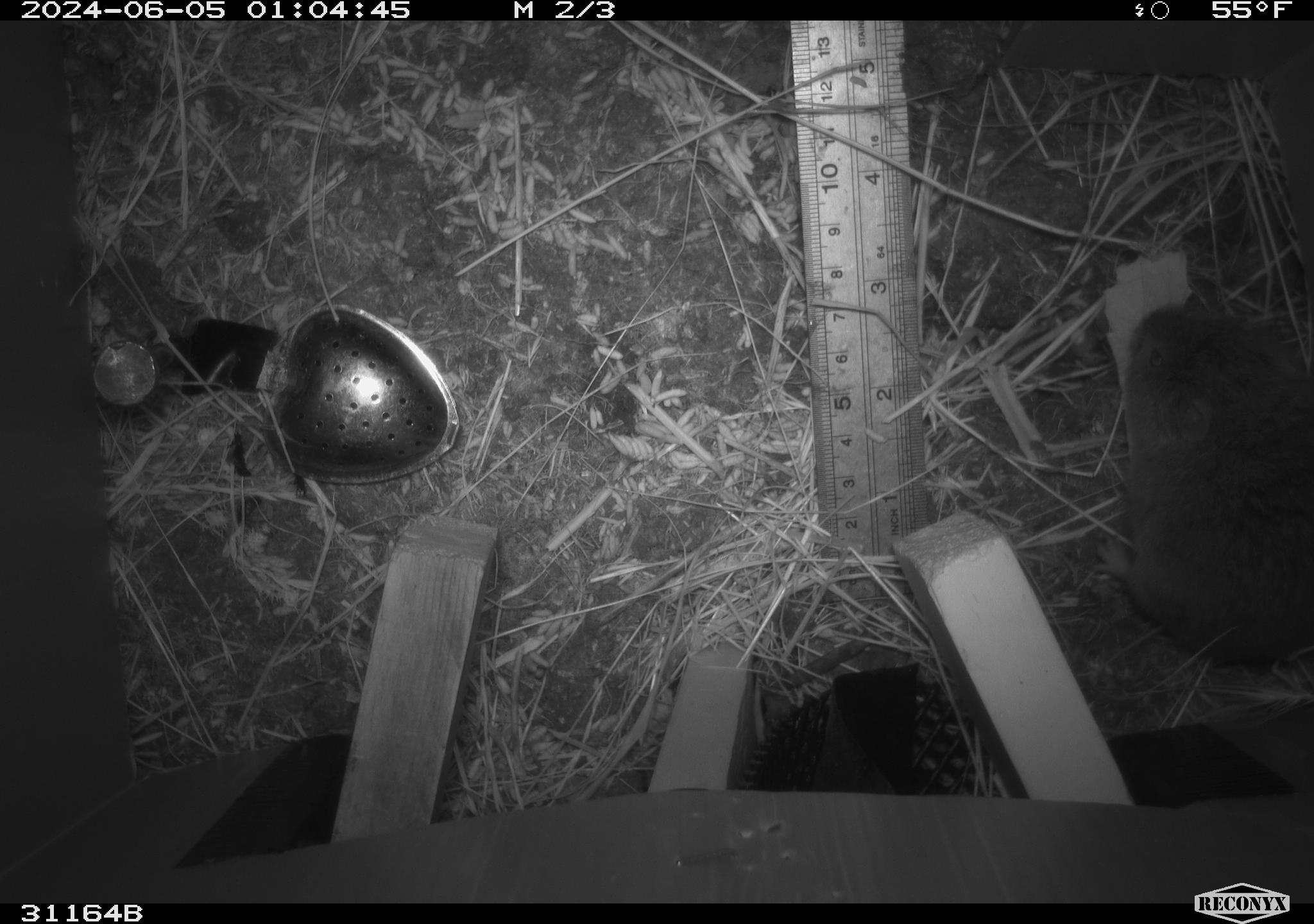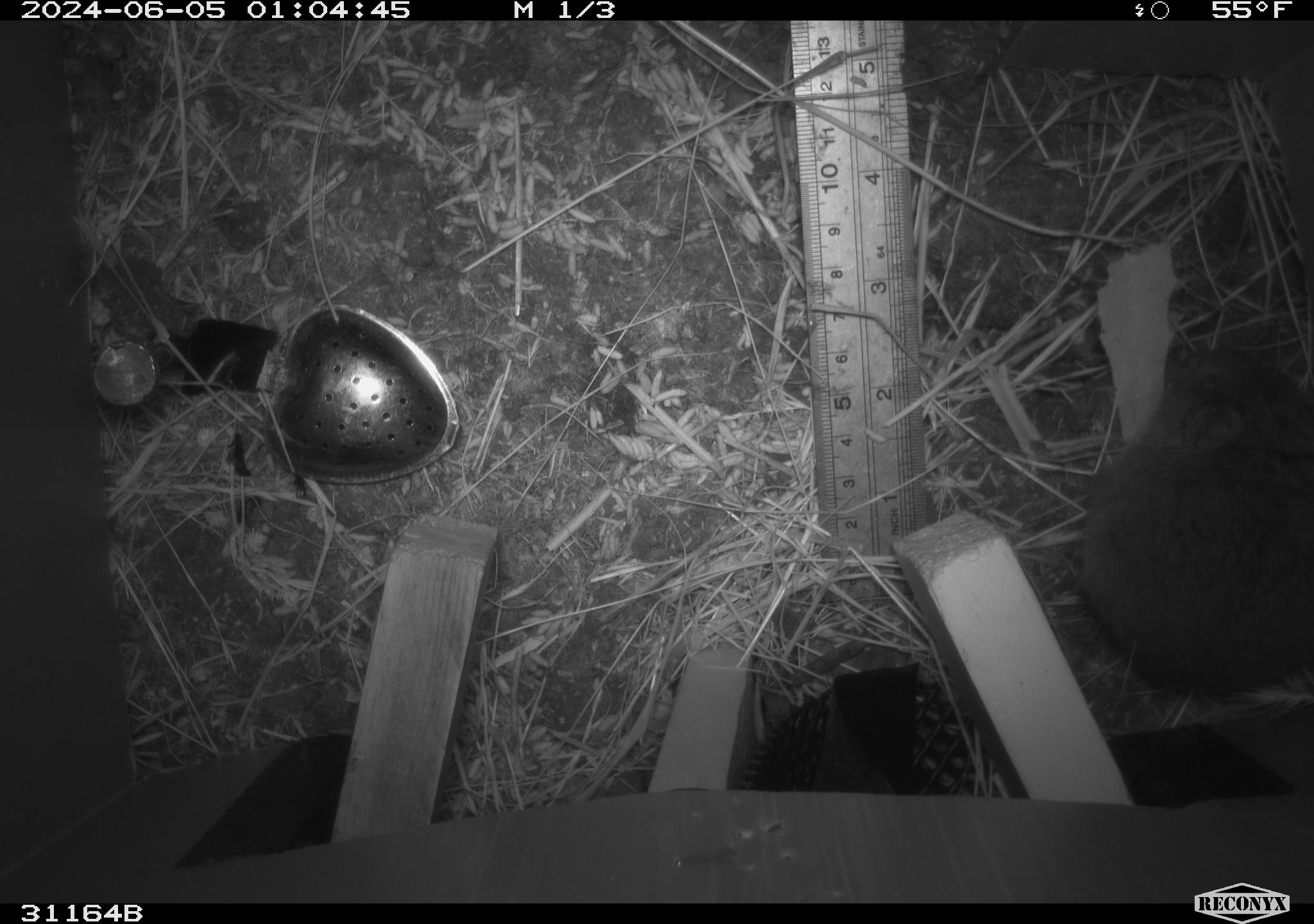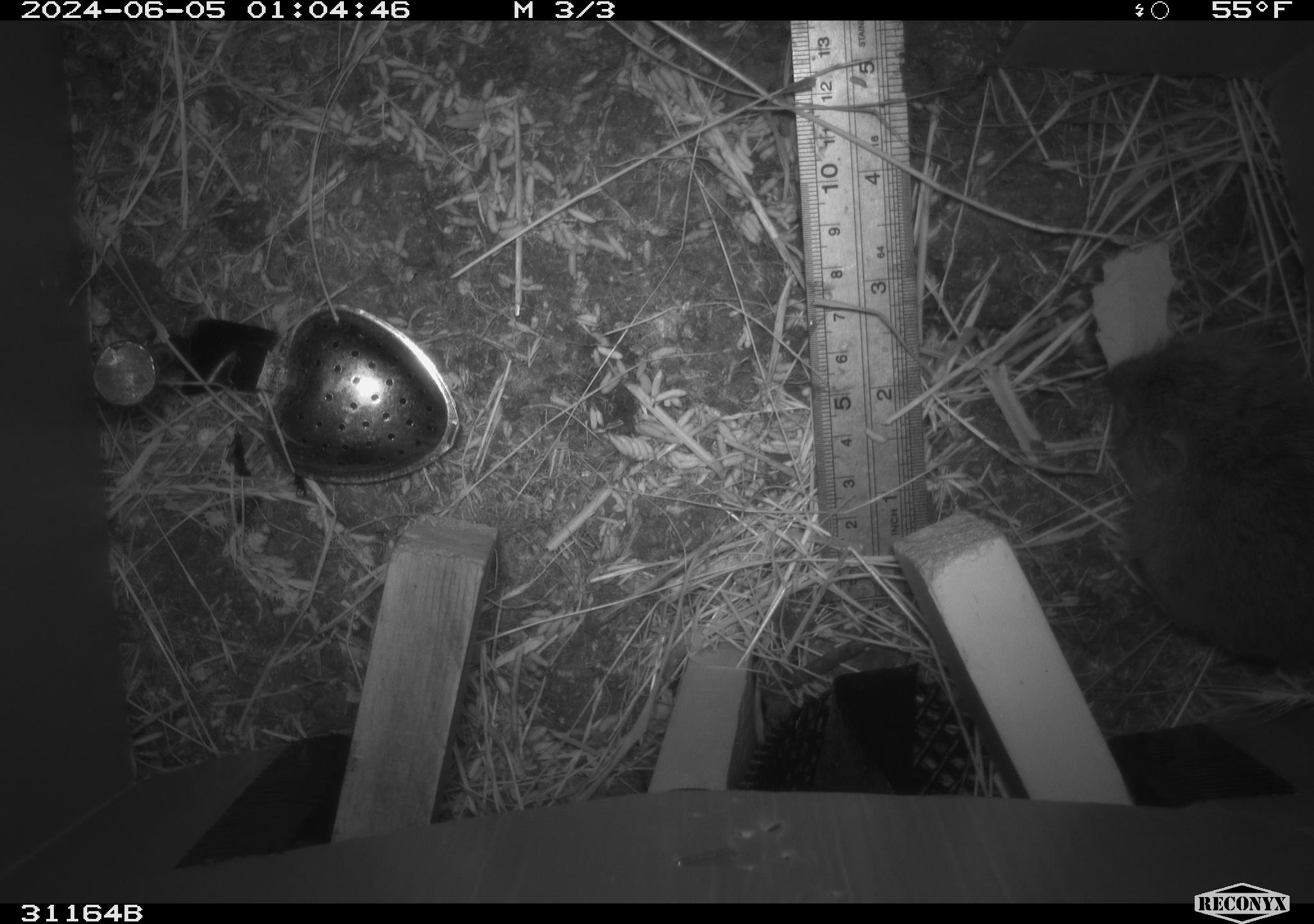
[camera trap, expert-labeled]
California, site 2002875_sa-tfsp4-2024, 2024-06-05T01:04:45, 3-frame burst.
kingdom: Animalia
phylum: Chordata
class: Mammalia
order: Rodentia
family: Cricetidae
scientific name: Arvicolinae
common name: voles, lemmings, and muskrats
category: arvicolinae subfamily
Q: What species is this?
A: Arvicolinae subfamily (voles, lemmings, and muskrats) (Arvicolinae).